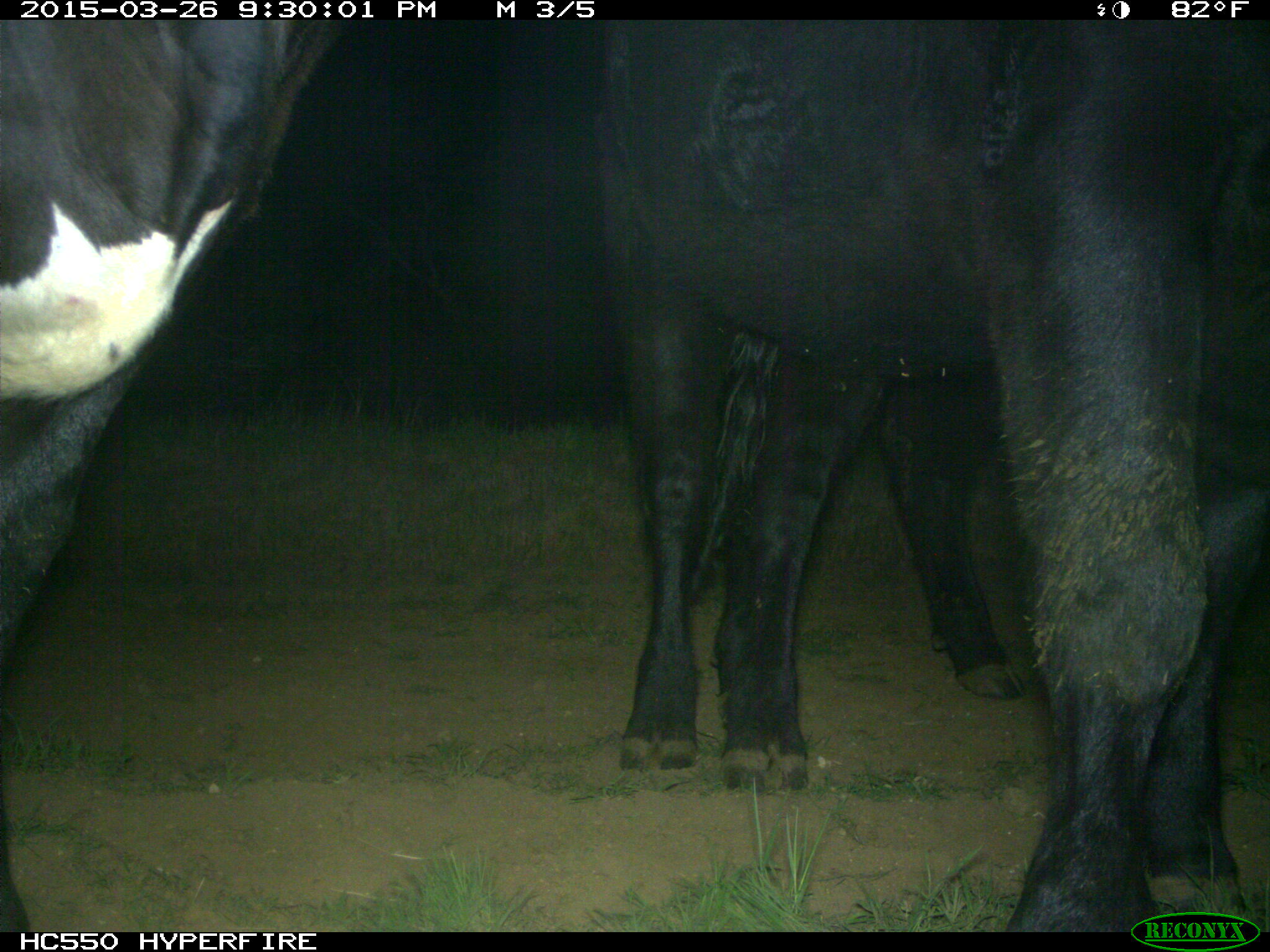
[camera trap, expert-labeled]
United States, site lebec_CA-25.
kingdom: Animalia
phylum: Chordata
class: Mammalia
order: Artiodactyla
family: Bovidae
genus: Bos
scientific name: Bos taurus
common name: domestic cow